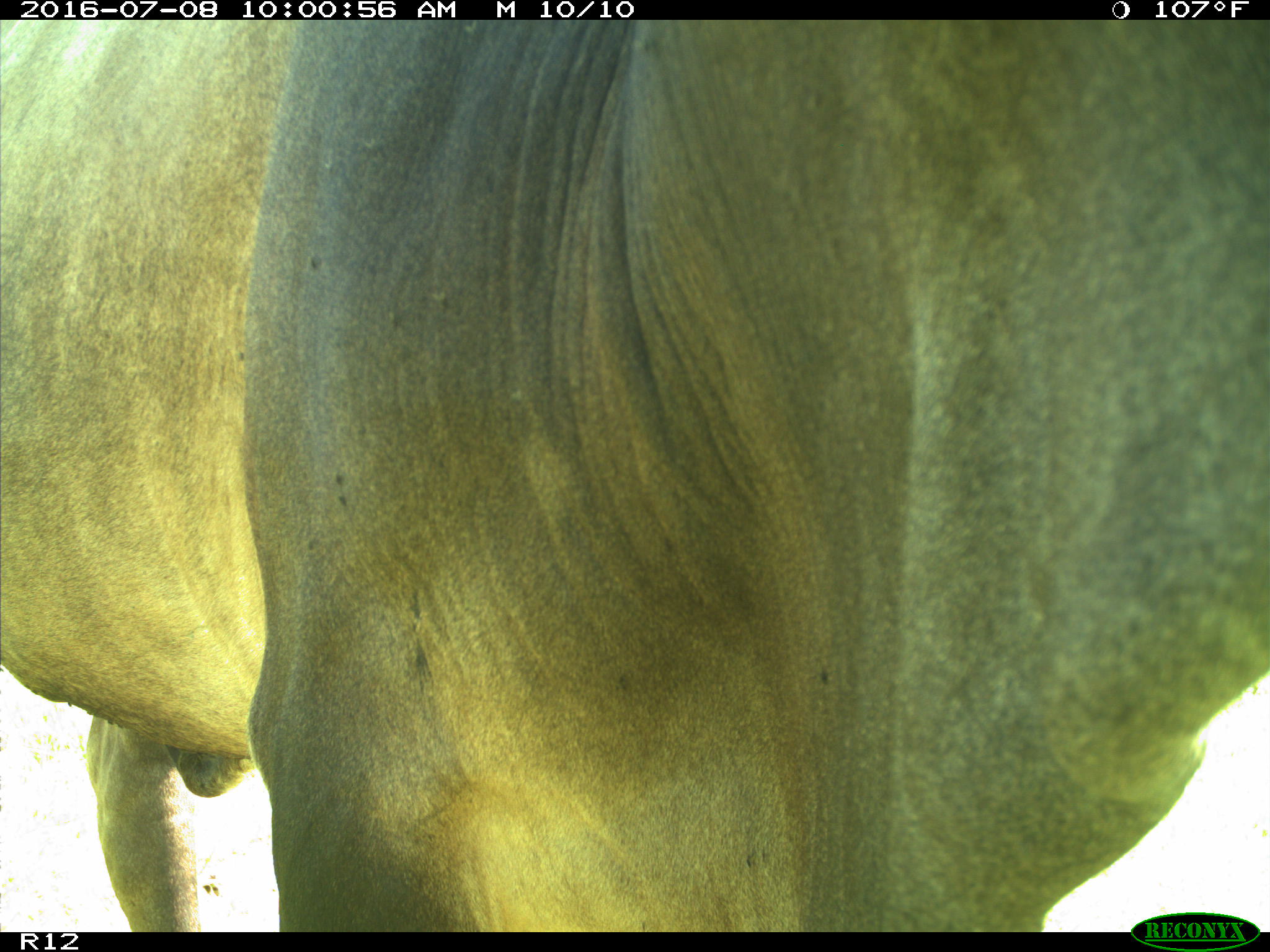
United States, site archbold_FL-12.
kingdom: Animalia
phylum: Chordata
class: Mammalia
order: Artiodactyla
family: Bovidae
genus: Bos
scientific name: Bos taurus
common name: domestic cow